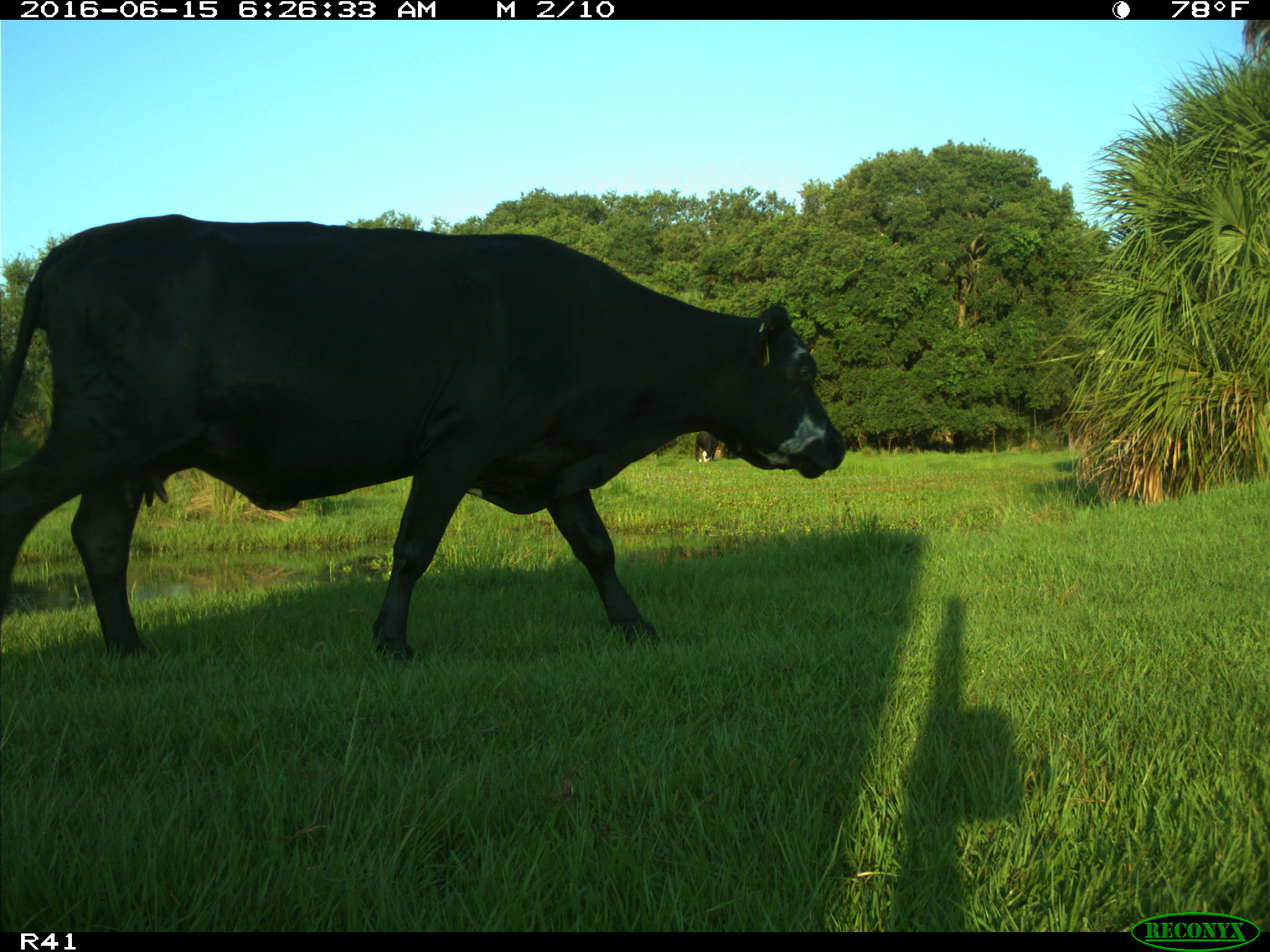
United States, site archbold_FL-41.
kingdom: Animalia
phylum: Chordata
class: Mammalia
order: Artiodactyla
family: Bovidae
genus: Bos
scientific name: Bos taurus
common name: domestic cow